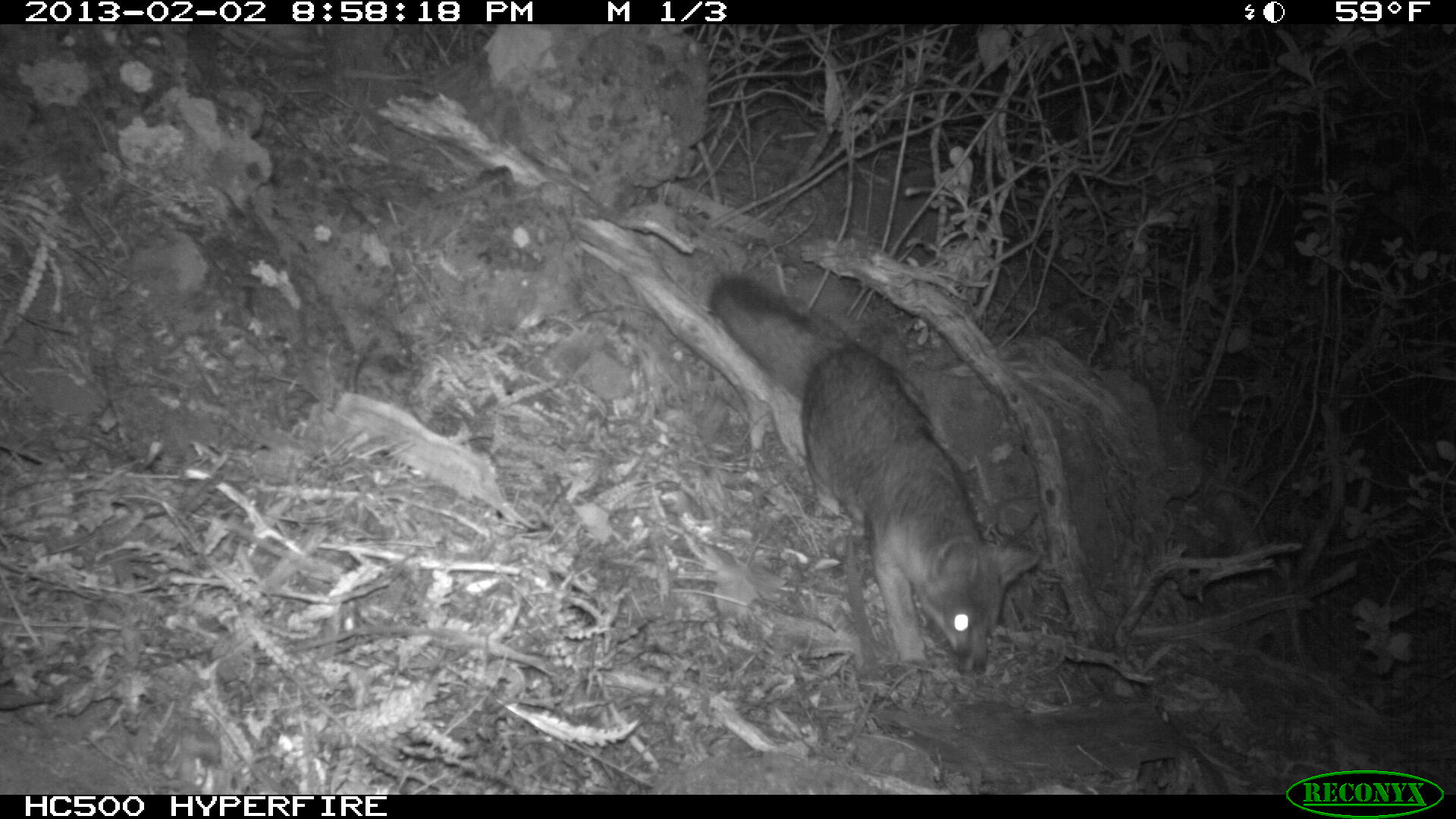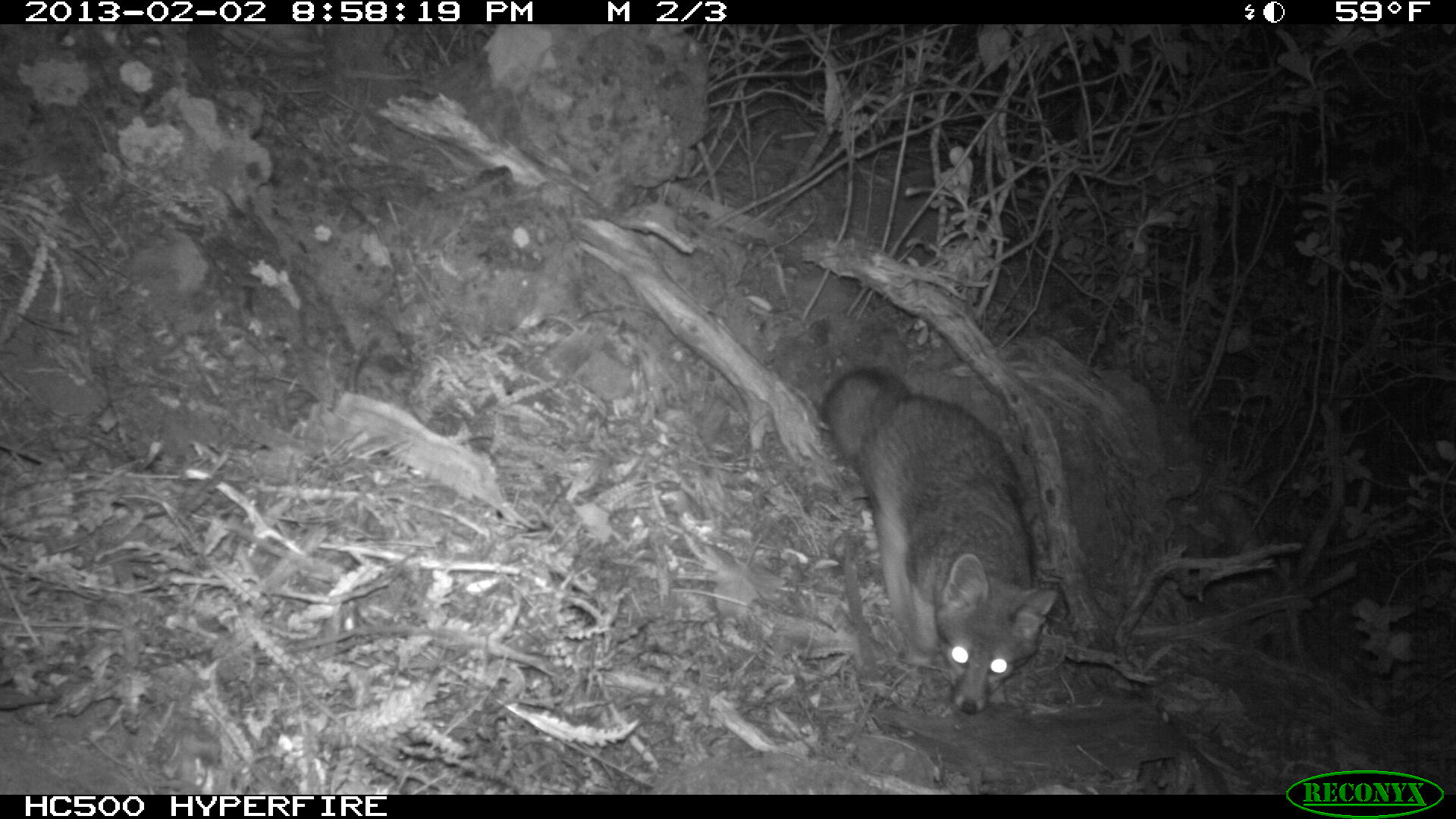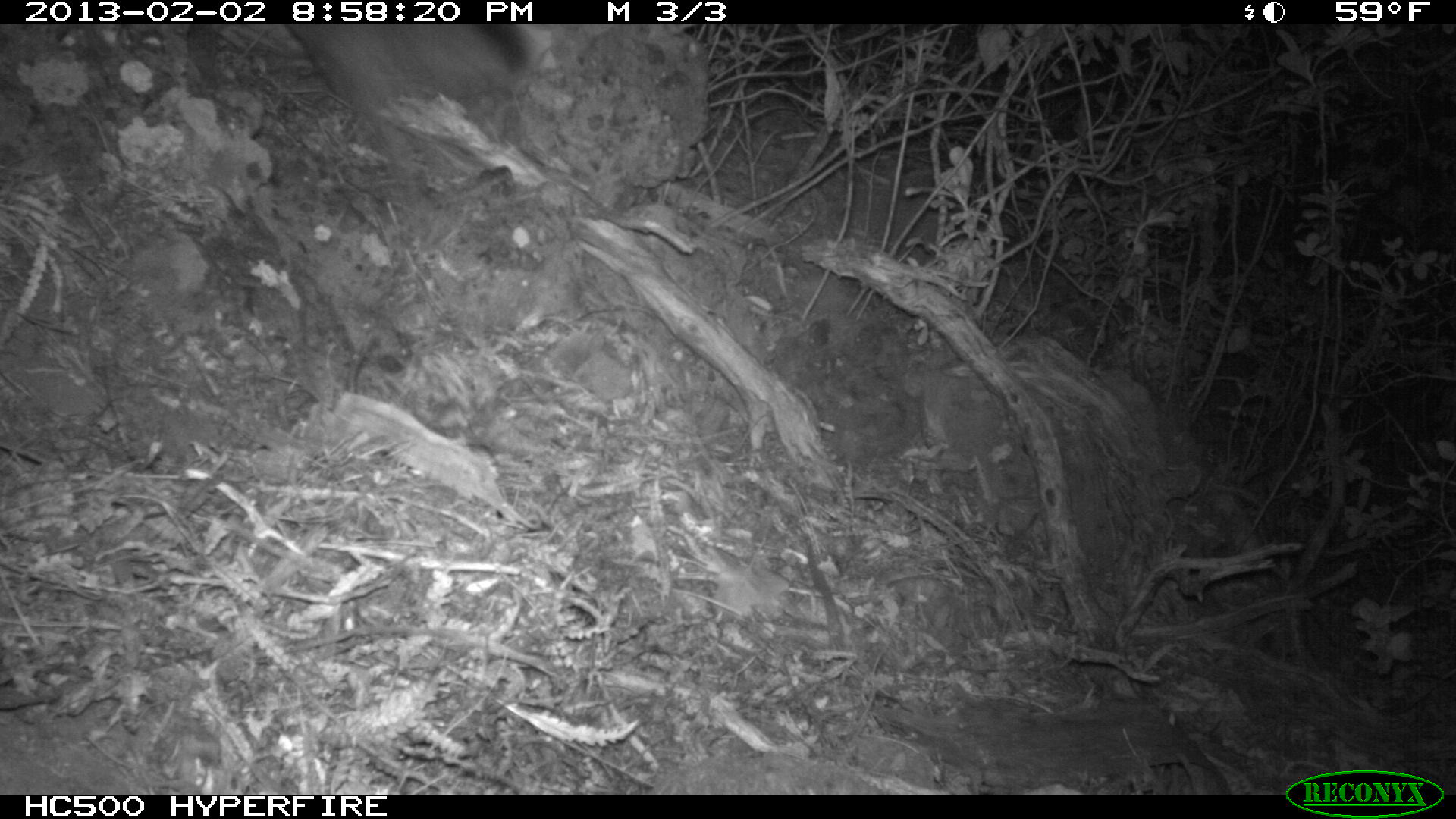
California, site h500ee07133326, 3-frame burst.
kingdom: Animalia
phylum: Chordata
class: Mammalia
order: Carnivora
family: Canidae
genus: Urocyon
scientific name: Urocyon littoralis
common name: island fox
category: fox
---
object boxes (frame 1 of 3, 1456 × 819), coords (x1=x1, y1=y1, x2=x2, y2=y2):
fox: (x1=701, y1=276, x2=1042, y2=676)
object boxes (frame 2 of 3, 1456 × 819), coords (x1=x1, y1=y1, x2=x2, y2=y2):
fox: (x1=819, y1=367, x2=1059, y2=717)